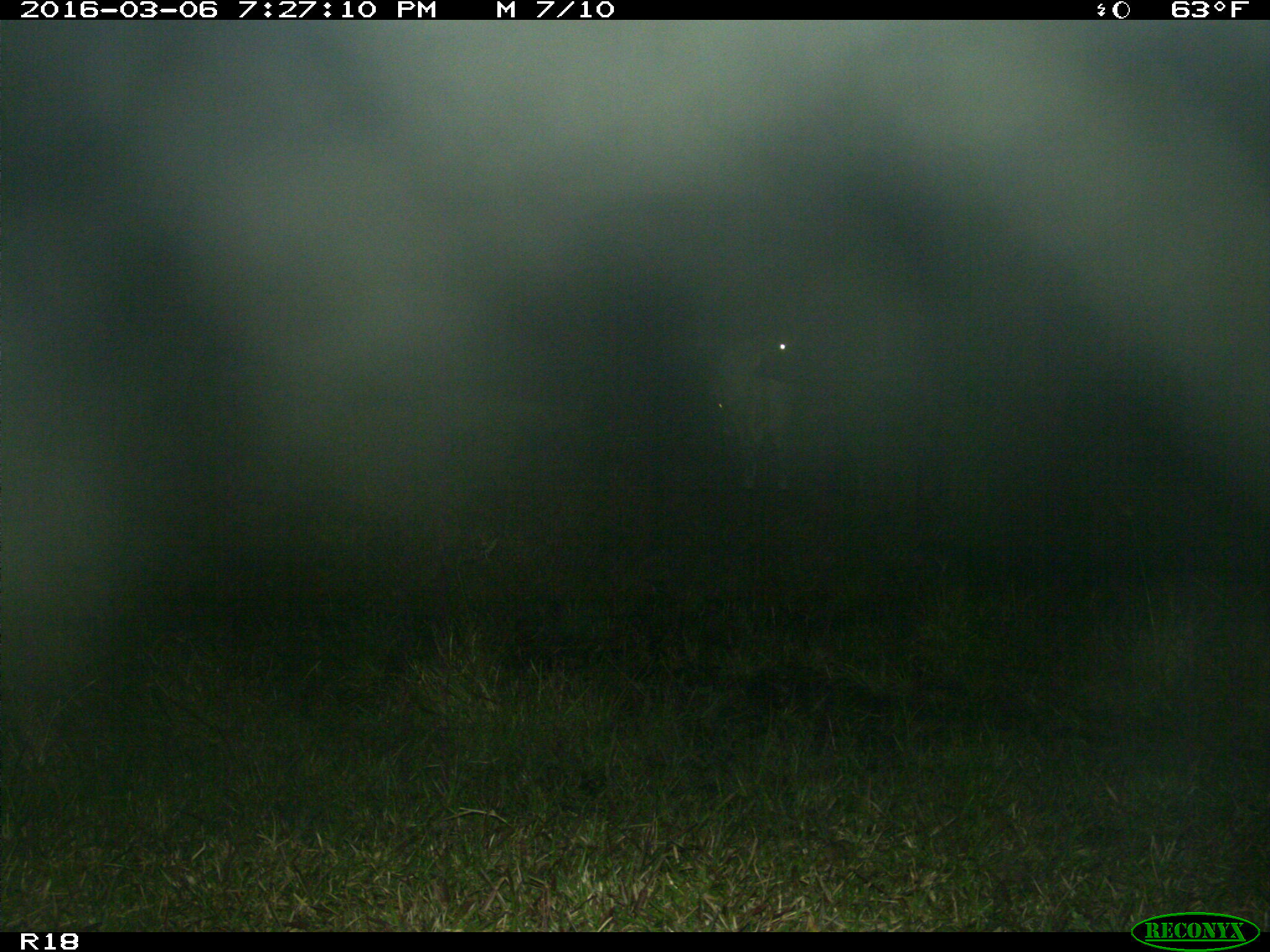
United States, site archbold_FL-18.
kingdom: Animalia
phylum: Chordata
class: Mammalia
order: Artiodactyla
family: Bovidae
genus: Bos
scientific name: Bos taurus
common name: domestic cow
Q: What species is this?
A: Bos taurus (domestic cow).